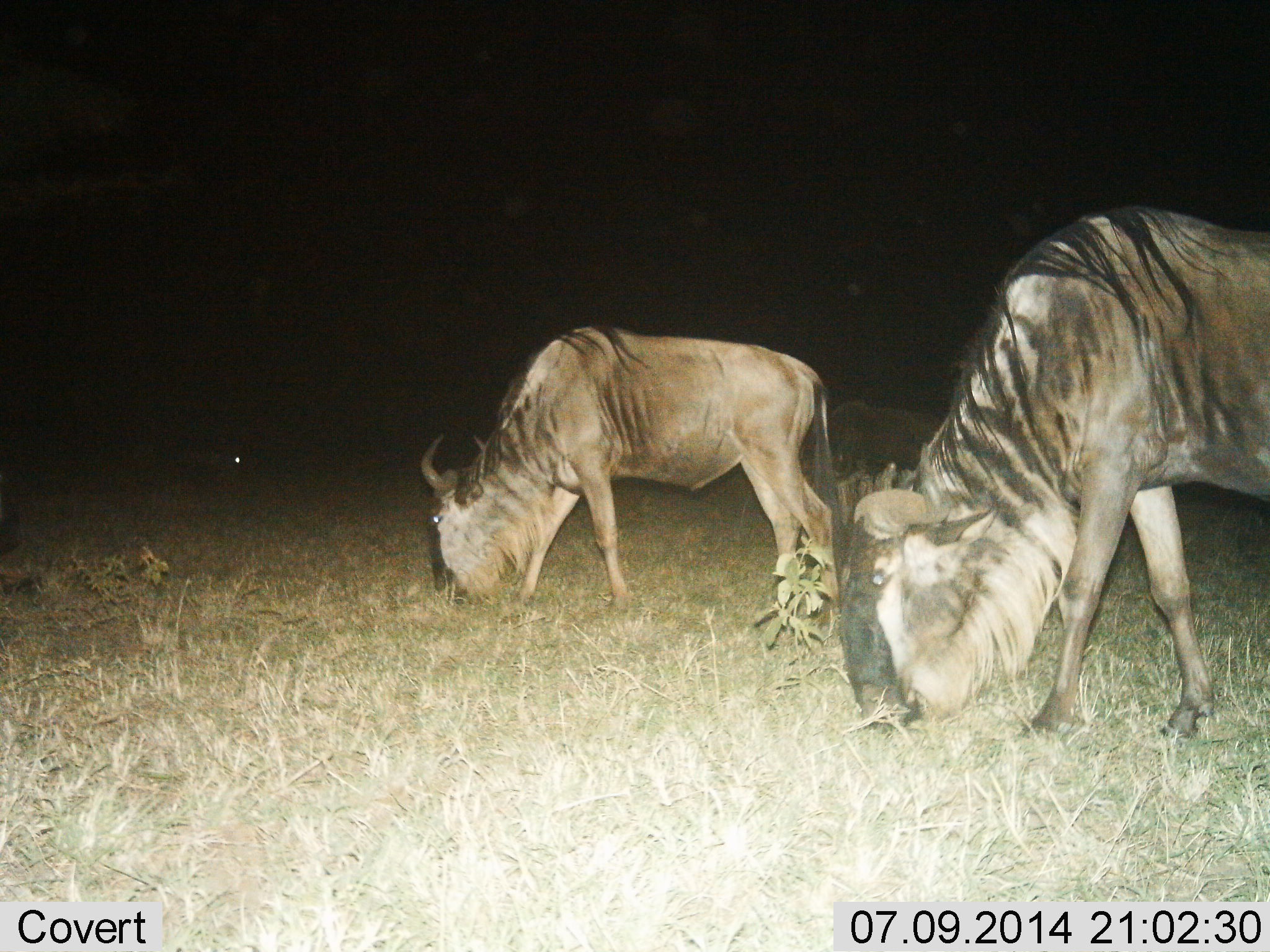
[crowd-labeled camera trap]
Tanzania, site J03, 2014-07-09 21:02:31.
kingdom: Animalia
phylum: Chordata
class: Mammalia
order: Artiodactyla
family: Bovidae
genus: Connochaetes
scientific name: Connochaetes taurinus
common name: blue wildebeest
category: wildebeest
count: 2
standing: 20%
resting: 0%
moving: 10%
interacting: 0%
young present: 10%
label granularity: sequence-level